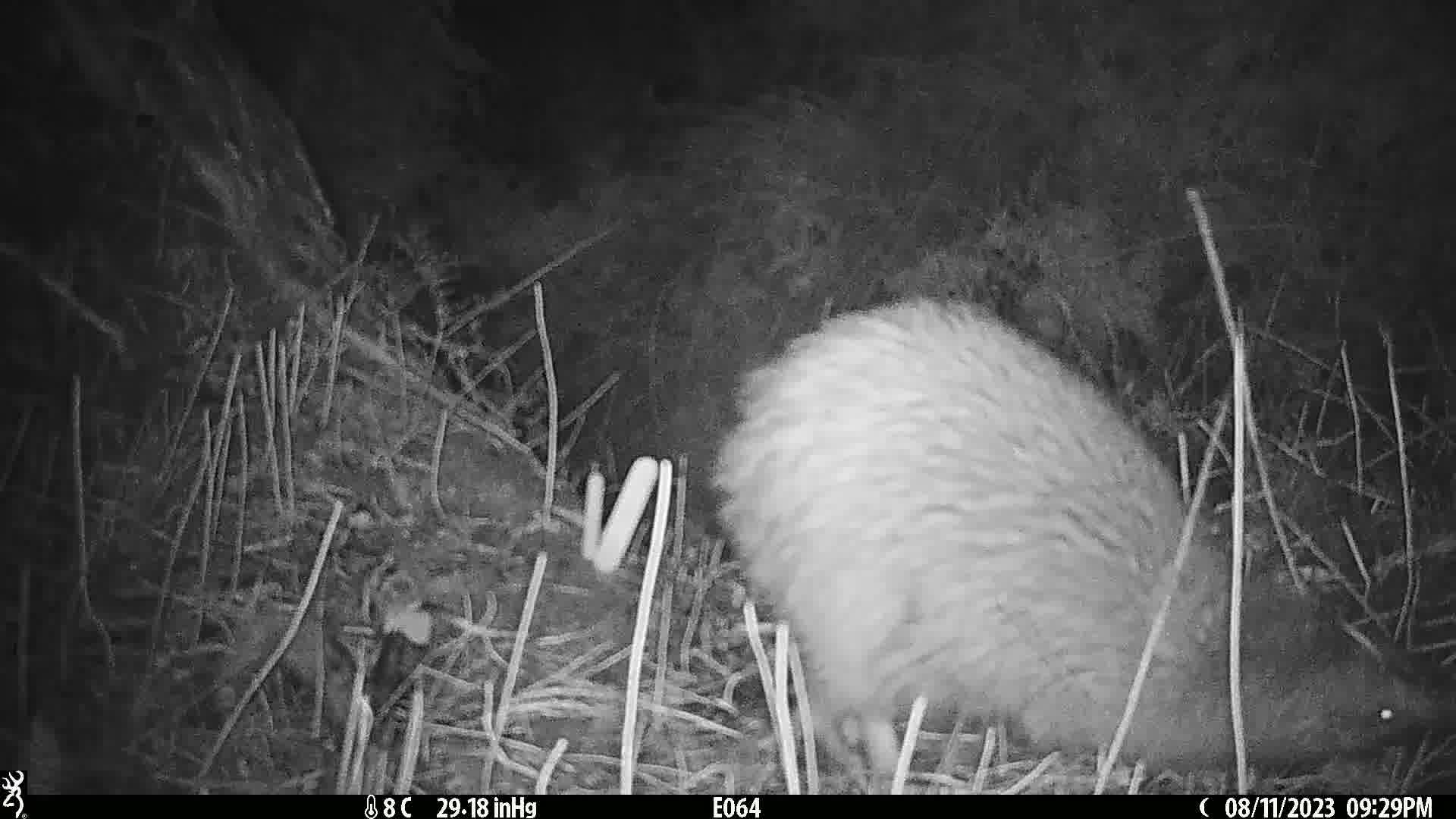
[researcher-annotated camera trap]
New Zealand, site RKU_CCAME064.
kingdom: Animalia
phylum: Chordata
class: Aves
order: Apterygiformes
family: Apterygidae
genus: Apteryx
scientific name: Apteryx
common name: kiwi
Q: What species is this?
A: Kiwi (Apteryx).